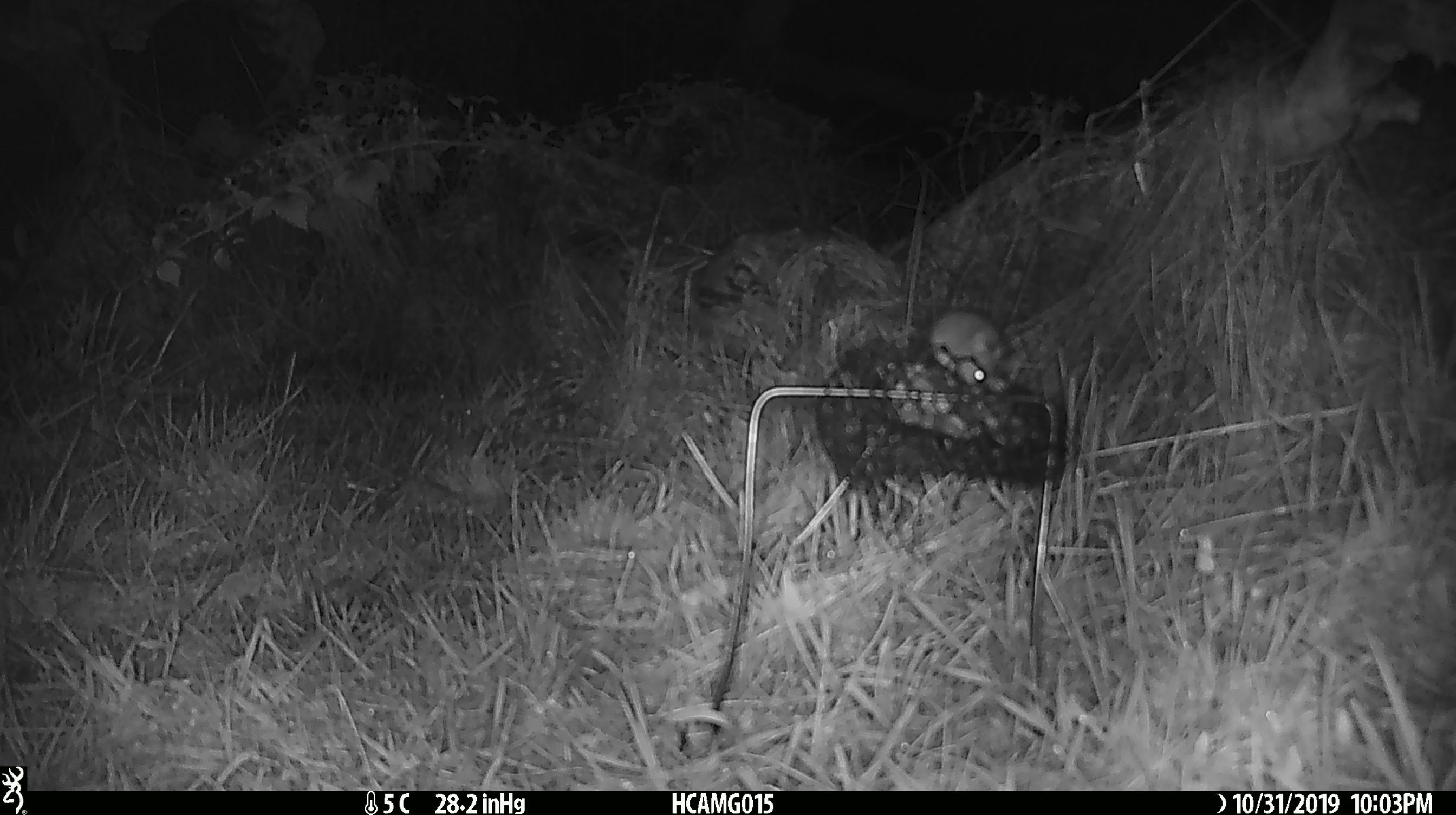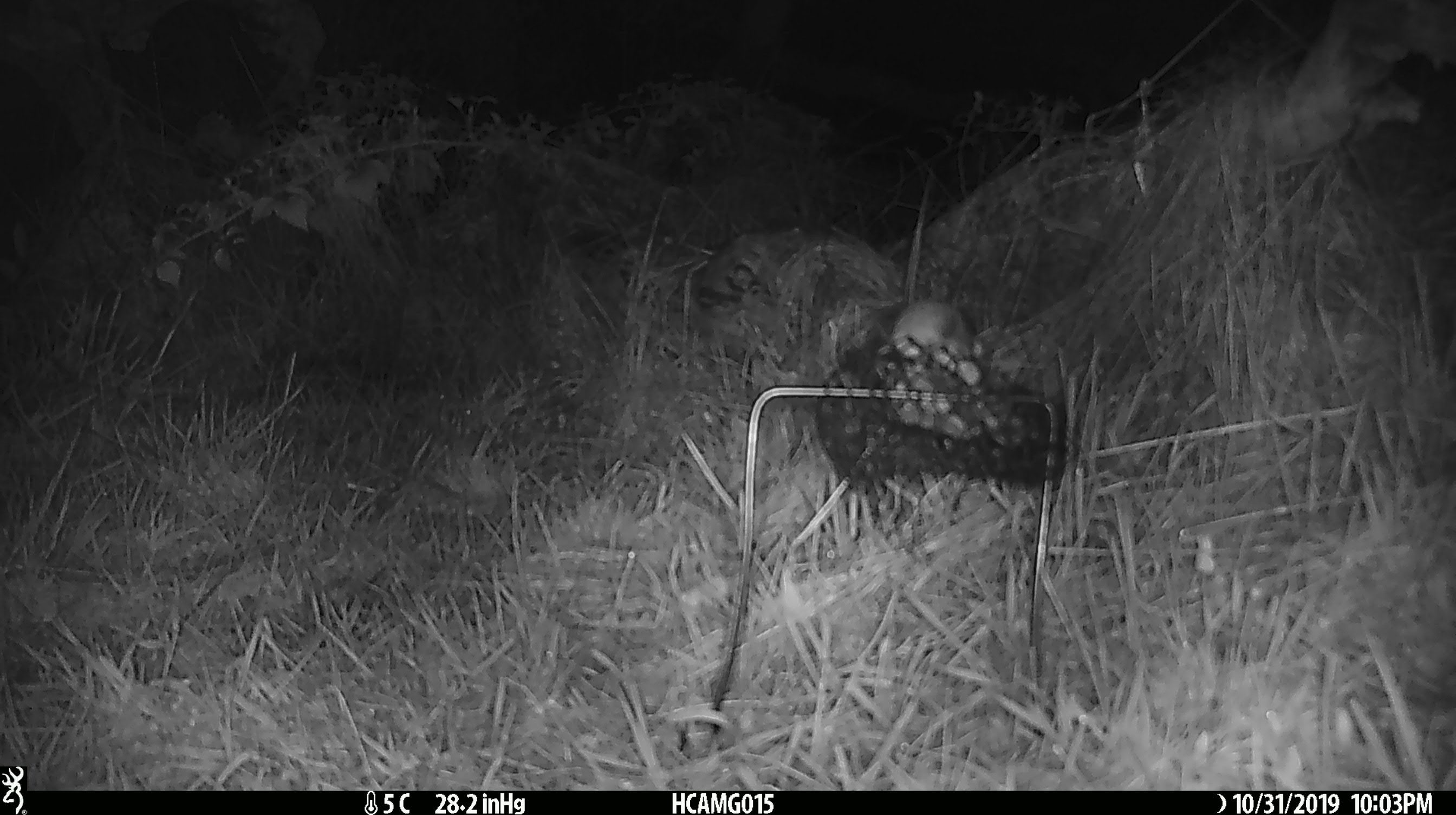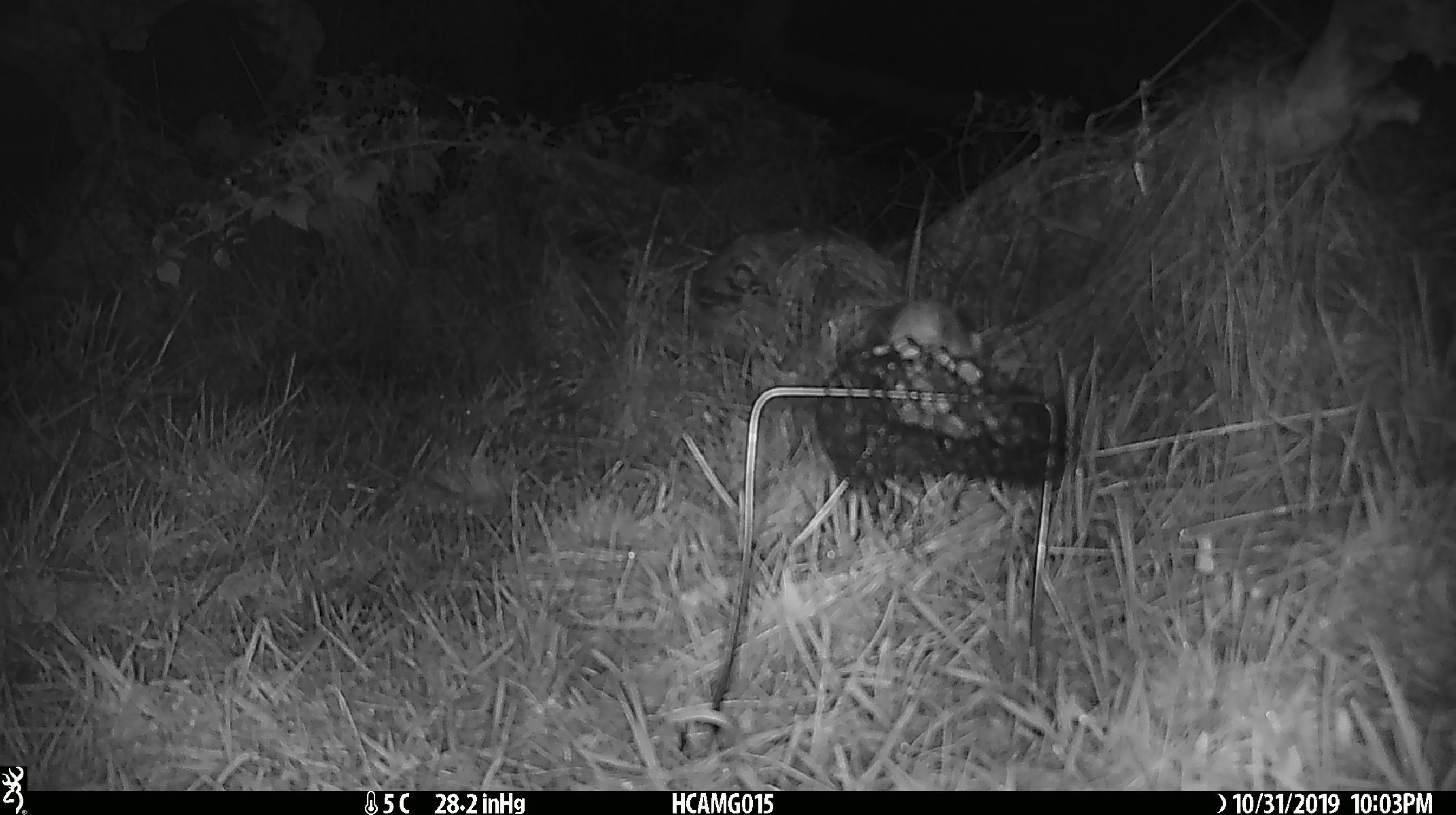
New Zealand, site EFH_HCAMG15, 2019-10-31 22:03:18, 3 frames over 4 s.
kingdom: Animalia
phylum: Chordata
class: Mammalia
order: Rodentia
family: Muridae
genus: Mus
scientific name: Mus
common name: mouse